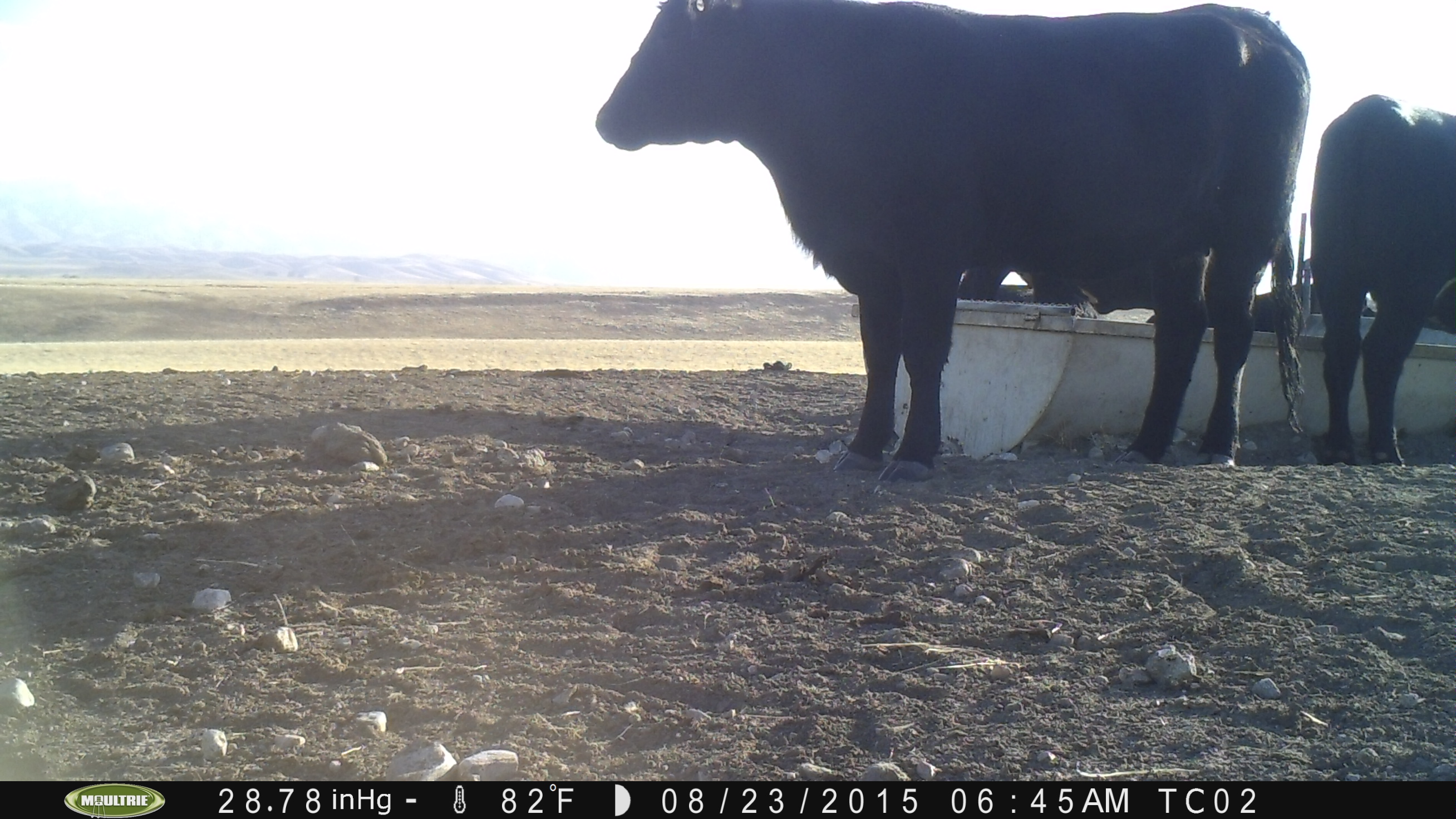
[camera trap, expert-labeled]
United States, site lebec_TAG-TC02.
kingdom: Animalia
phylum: Chordata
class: Mammalia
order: Artiodactyla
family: Bovidae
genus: Bos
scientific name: Bos taurus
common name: domestic cow